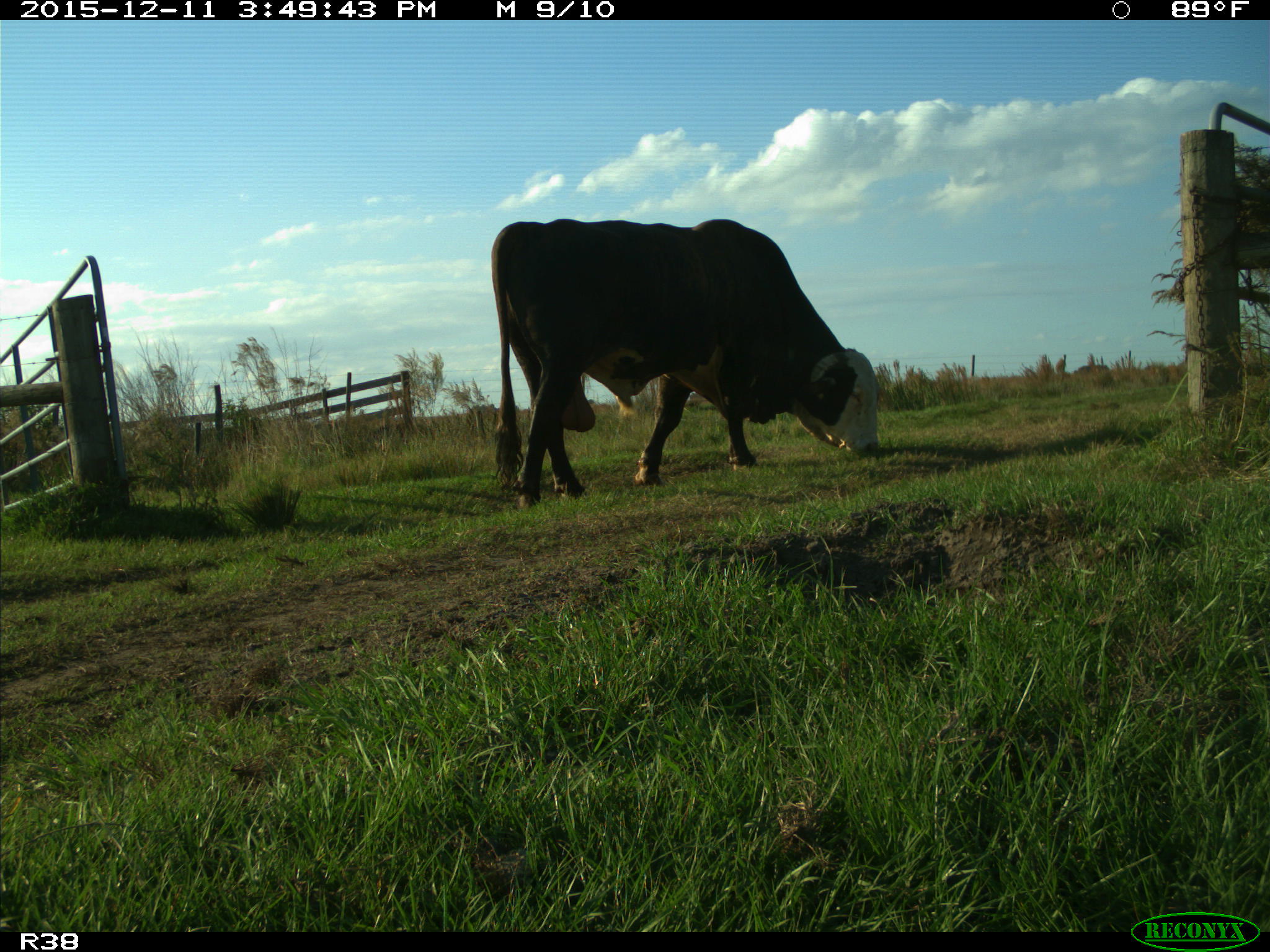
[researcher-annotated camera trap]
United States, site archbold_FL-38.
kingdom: Animalia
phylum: Chordata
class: Mammalia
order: Artiodactyla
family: Bovidae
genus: Bos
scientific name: Bos taurus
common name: domestic cow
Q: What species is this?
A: Bos taurus (domestic cow).